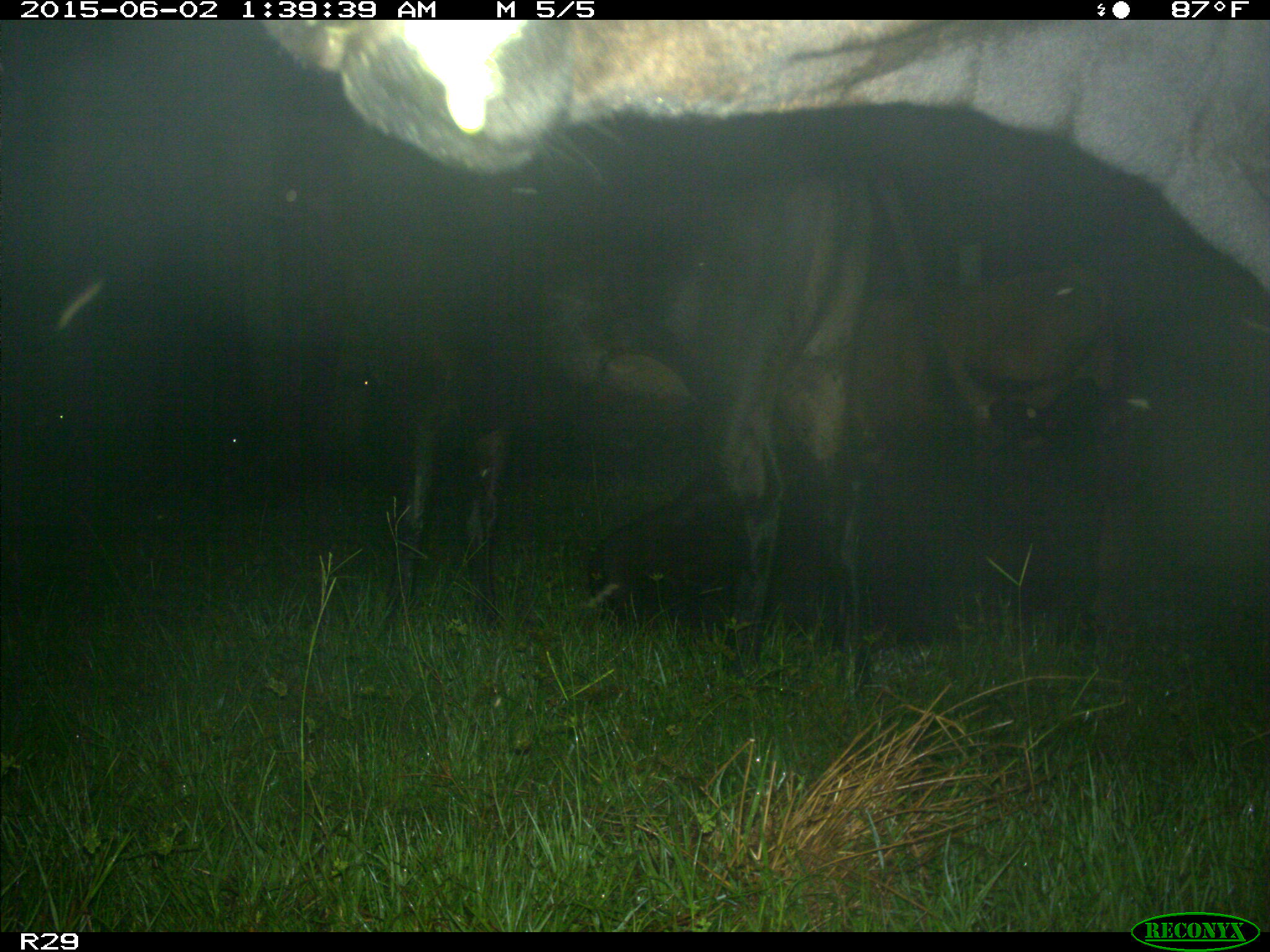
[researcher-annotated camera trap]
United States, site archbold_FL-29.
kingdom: Animalia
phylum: Chordata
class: Mammalia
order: Artiodactyla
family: Bovidae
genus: Bos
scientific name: Bos taurus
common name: domestic cow